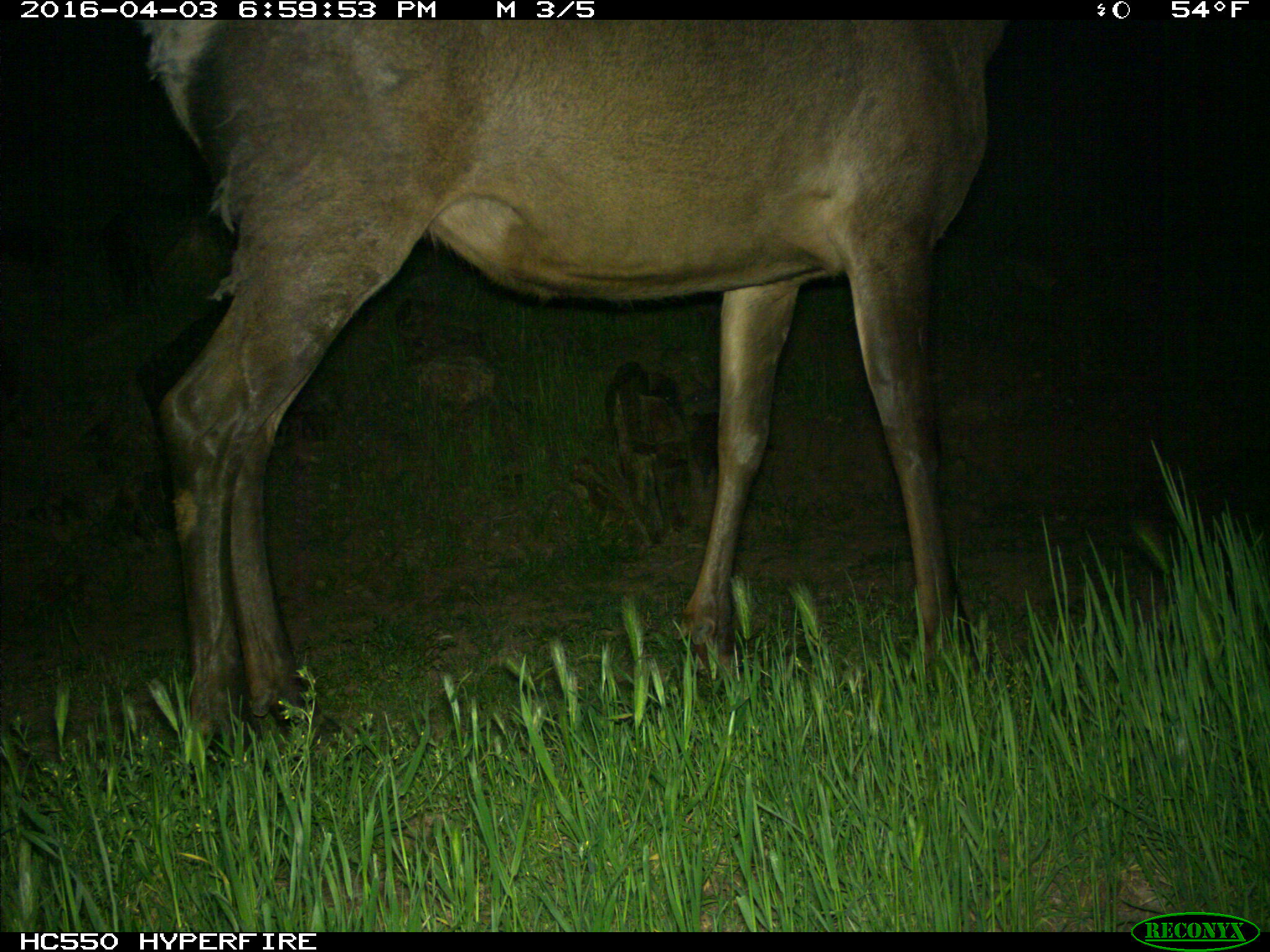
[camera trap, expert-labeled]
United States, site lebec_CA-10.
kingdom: Animalia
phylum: Chordata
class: Mammalia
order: Artiodactyla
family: Cervidae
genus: Cervus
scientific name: Cervus canadensis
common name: elk